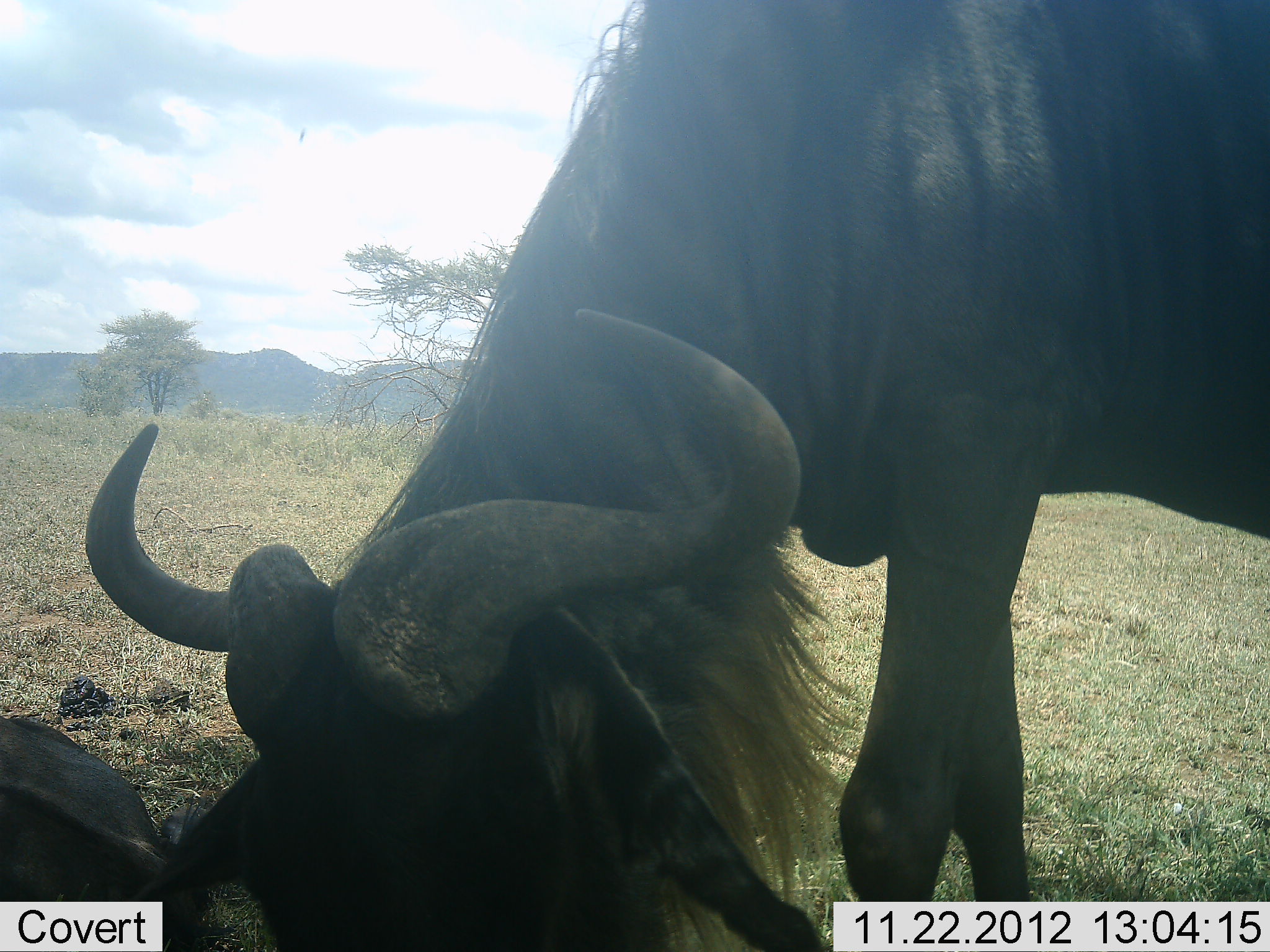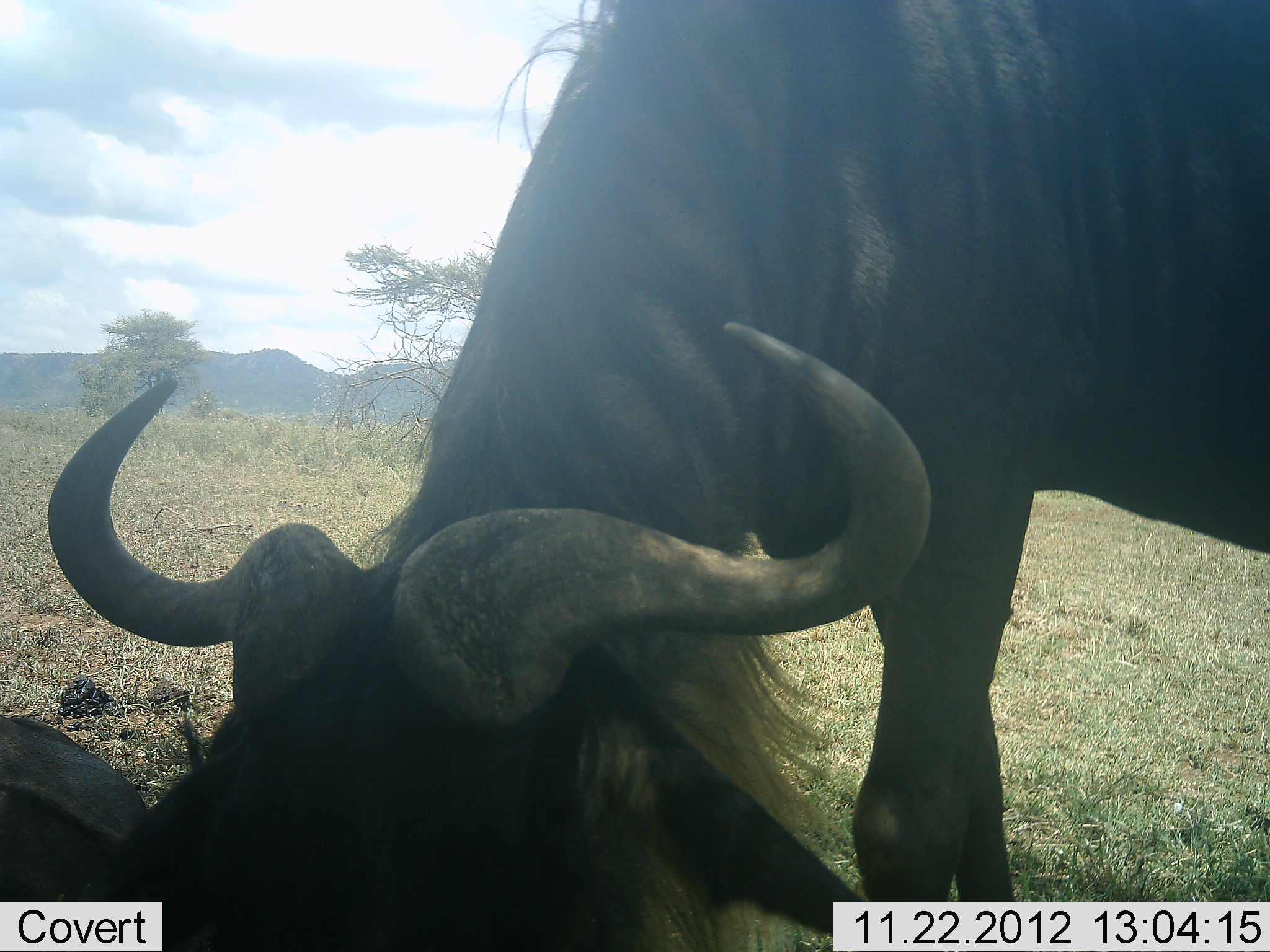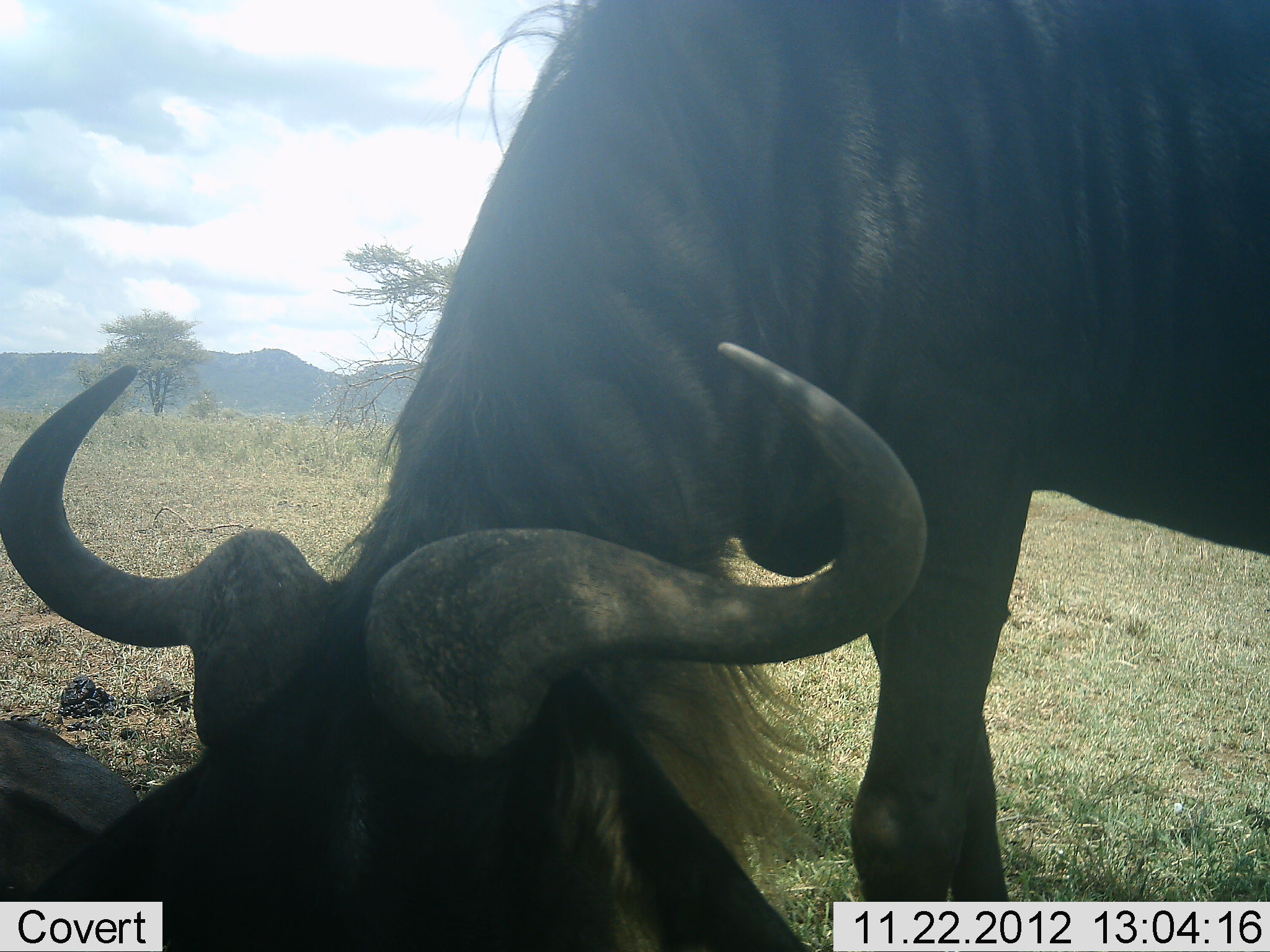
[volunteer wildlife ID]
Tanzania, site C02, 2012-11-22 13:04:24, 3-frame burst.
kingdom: Animalia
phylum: Chordata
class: Mammalia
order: Artiodactyla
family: Bovidae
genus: Connochaetes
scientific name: Connochaetes taurinus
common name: blue wildebeest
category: wildebeest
Wildebeest (blue wildebeest) (Connochaetes taurinus), count 2. Behavior (volunteer vote fractions): standing 31%, resting 56%, moving 3%, interacting 16%. Young present (vote fraction): 0%. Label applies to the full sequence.